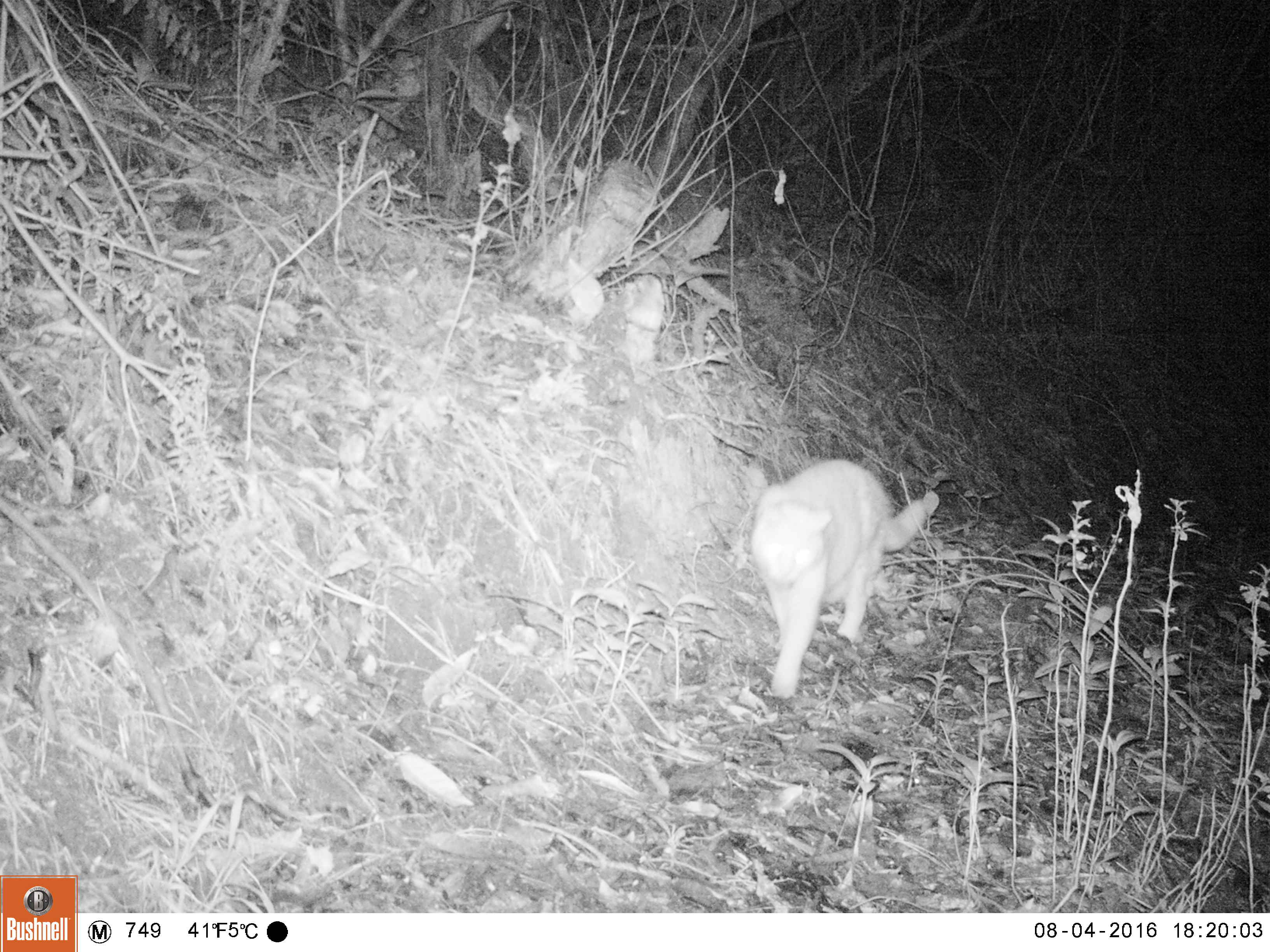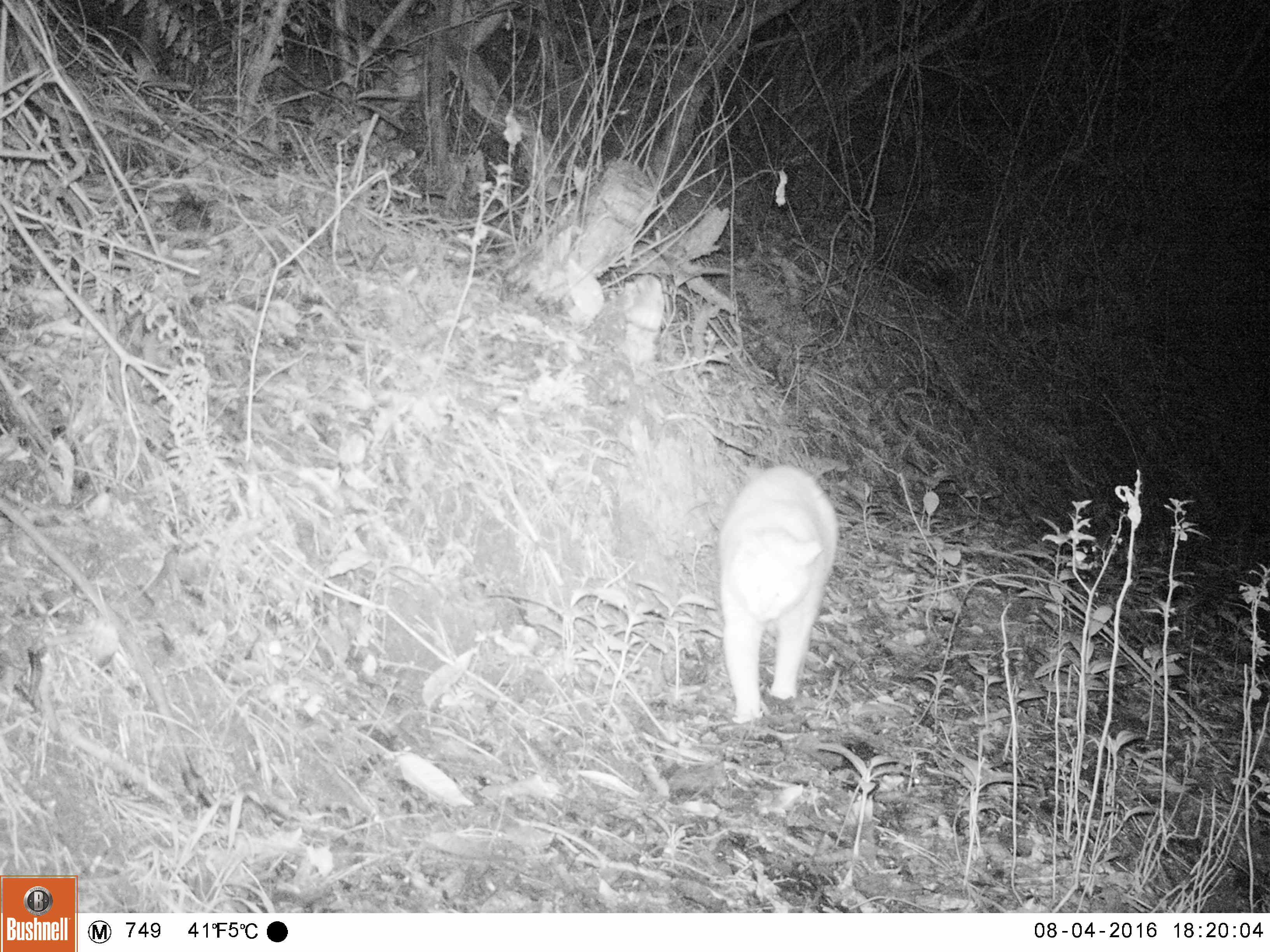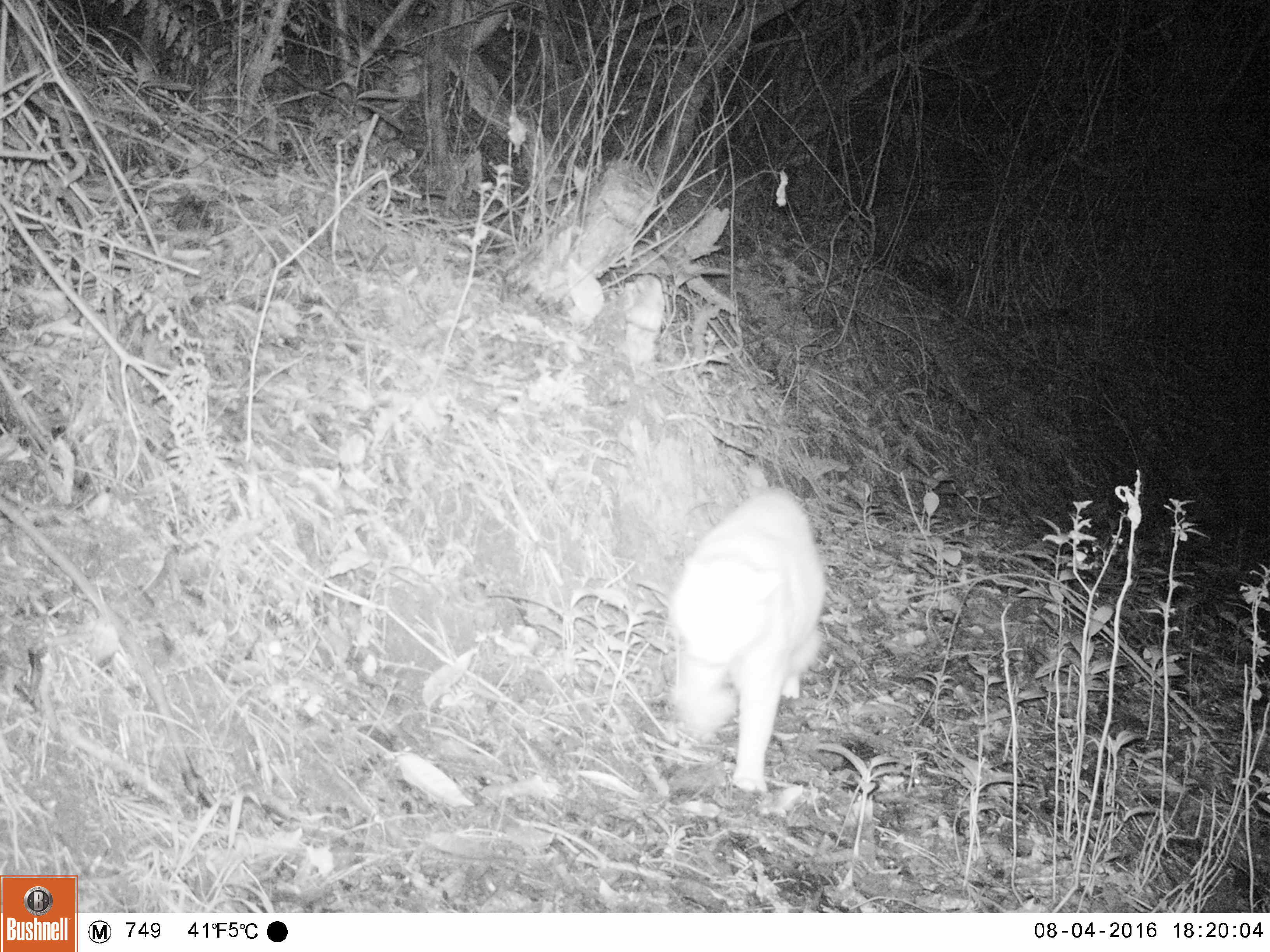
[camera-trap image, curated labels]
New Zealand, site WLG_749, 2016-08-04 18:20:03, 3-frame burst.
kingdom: Animalia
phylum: Chordata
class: Mammalia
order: Carnivora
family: Felidae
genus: Felis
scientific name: Felis catus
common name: domestic cat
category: cat